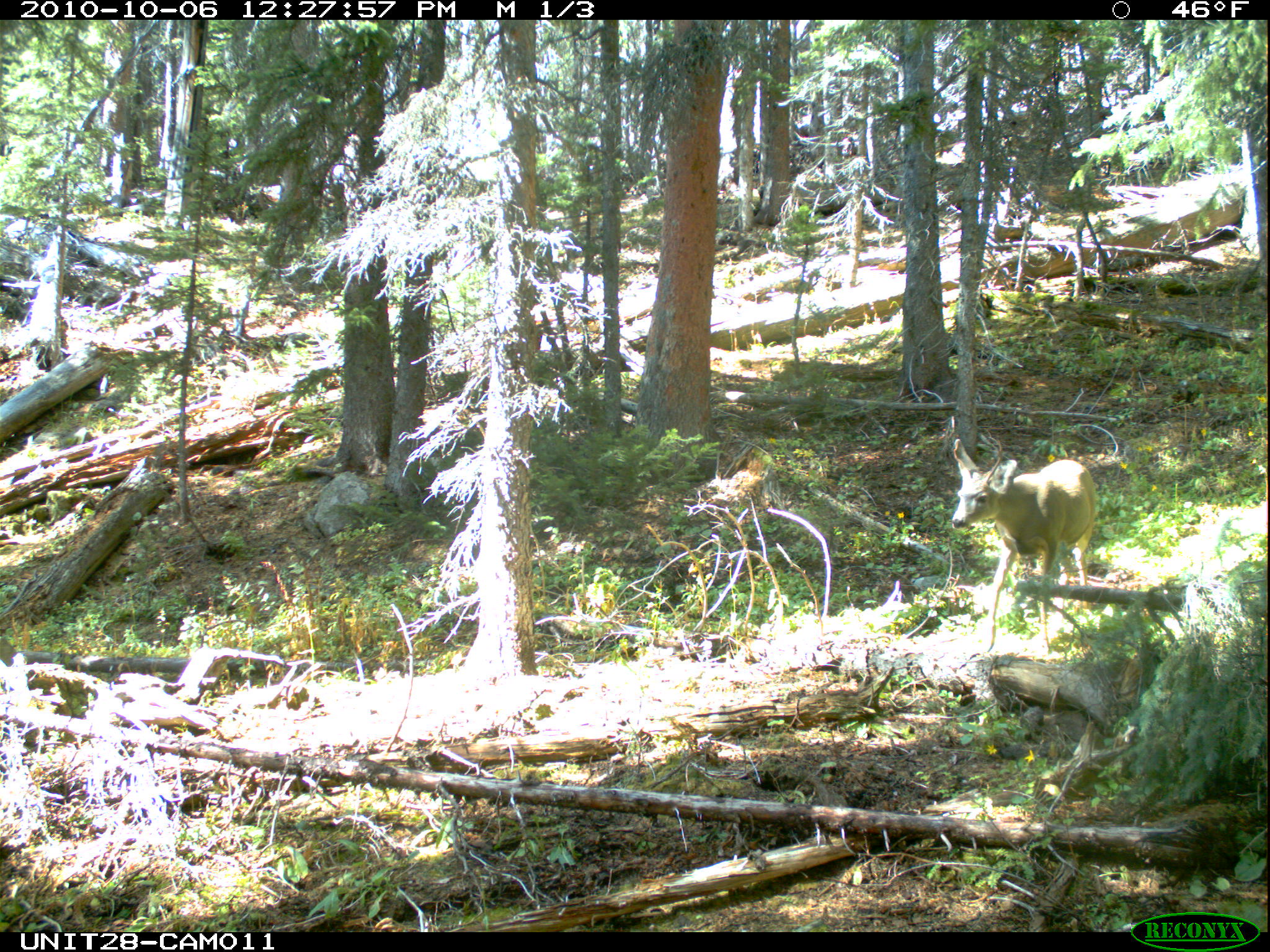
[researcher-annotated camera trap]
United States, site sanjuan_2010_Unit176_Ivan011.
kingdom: Animalia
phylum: Chordata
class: Mammalia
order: Artiodactyla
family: Cervidae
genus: Odocoileus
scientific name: Odocoileus hemionus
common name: mule deer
Odocoileus hemionus (mule deer).